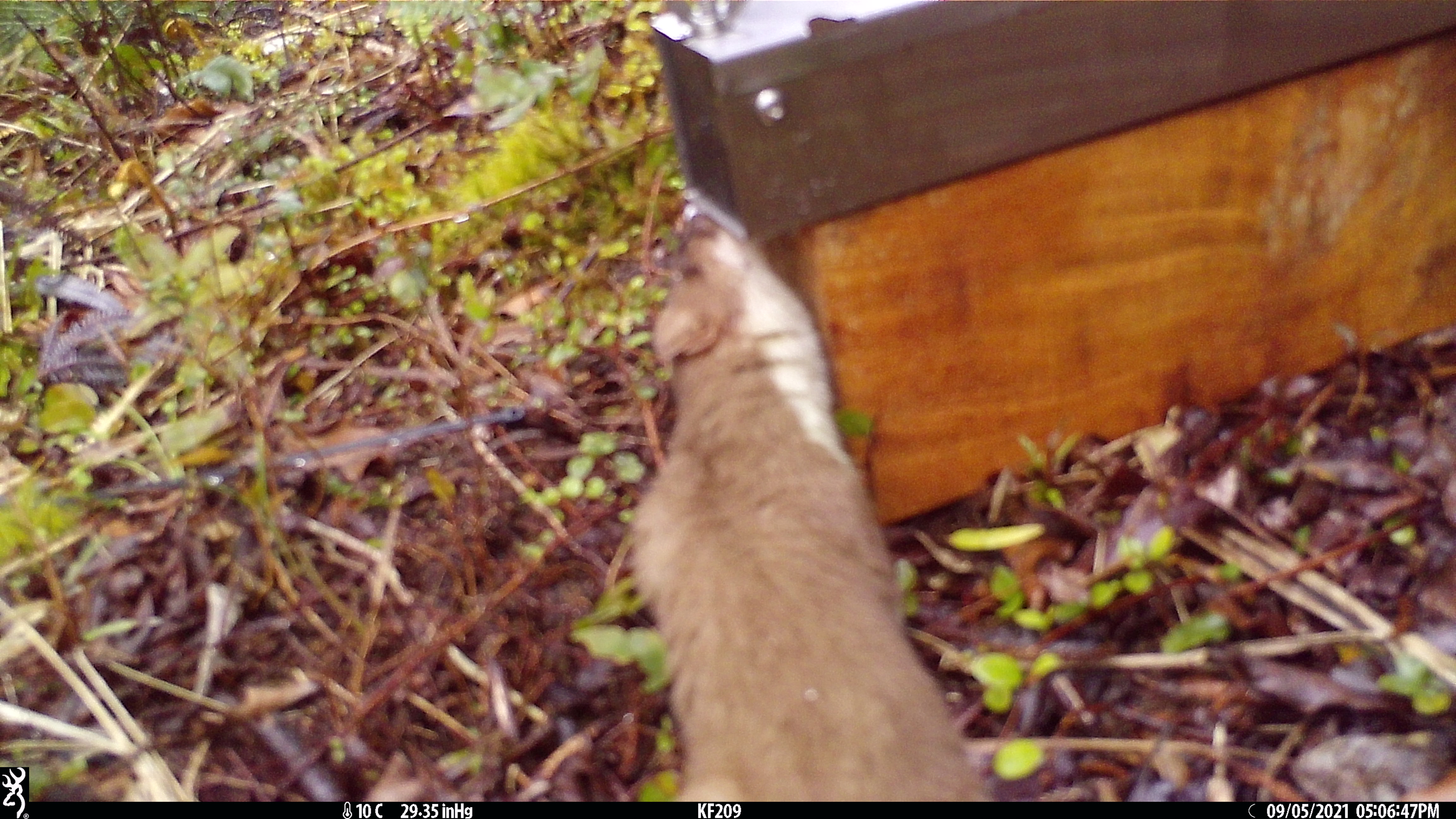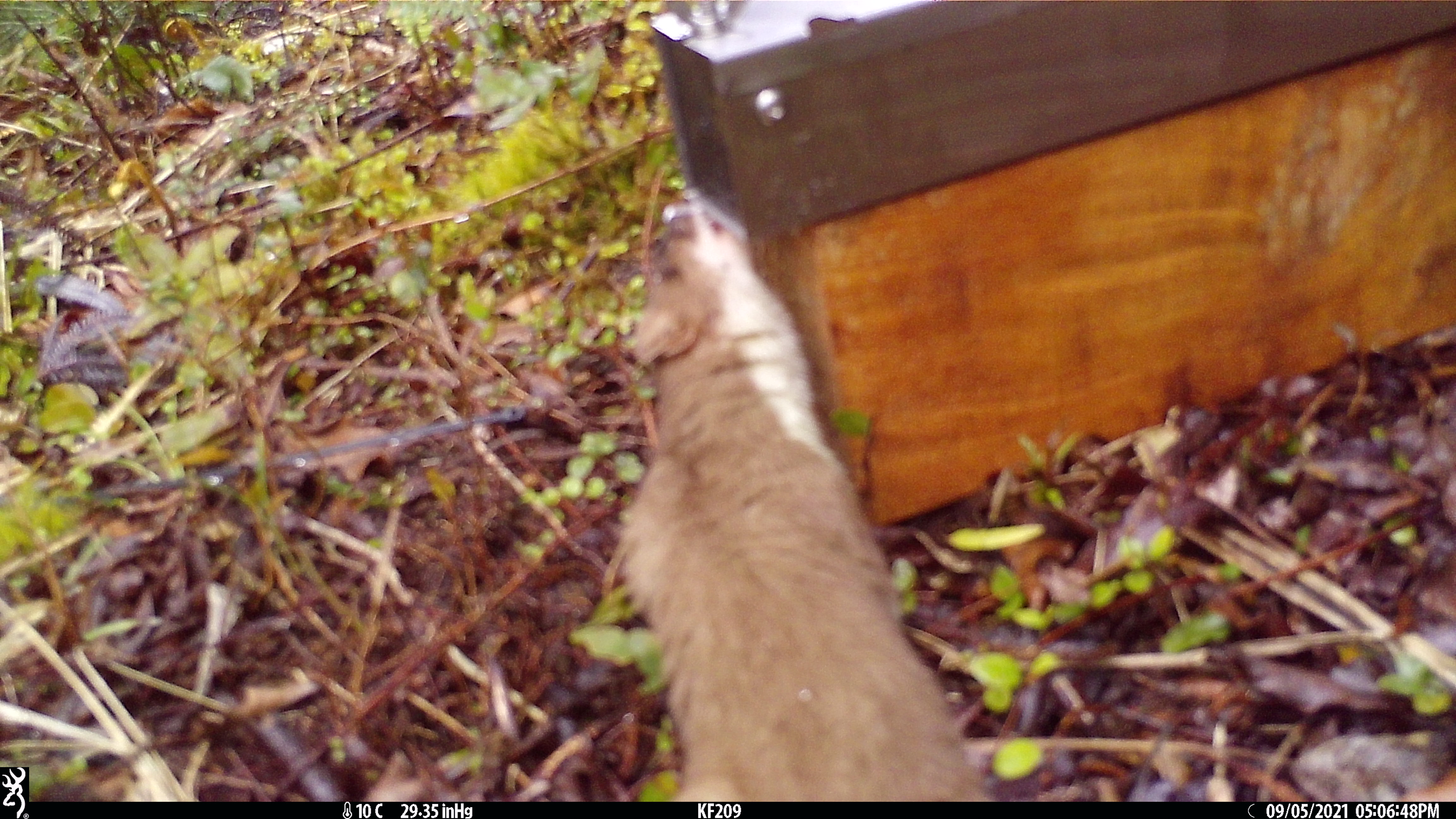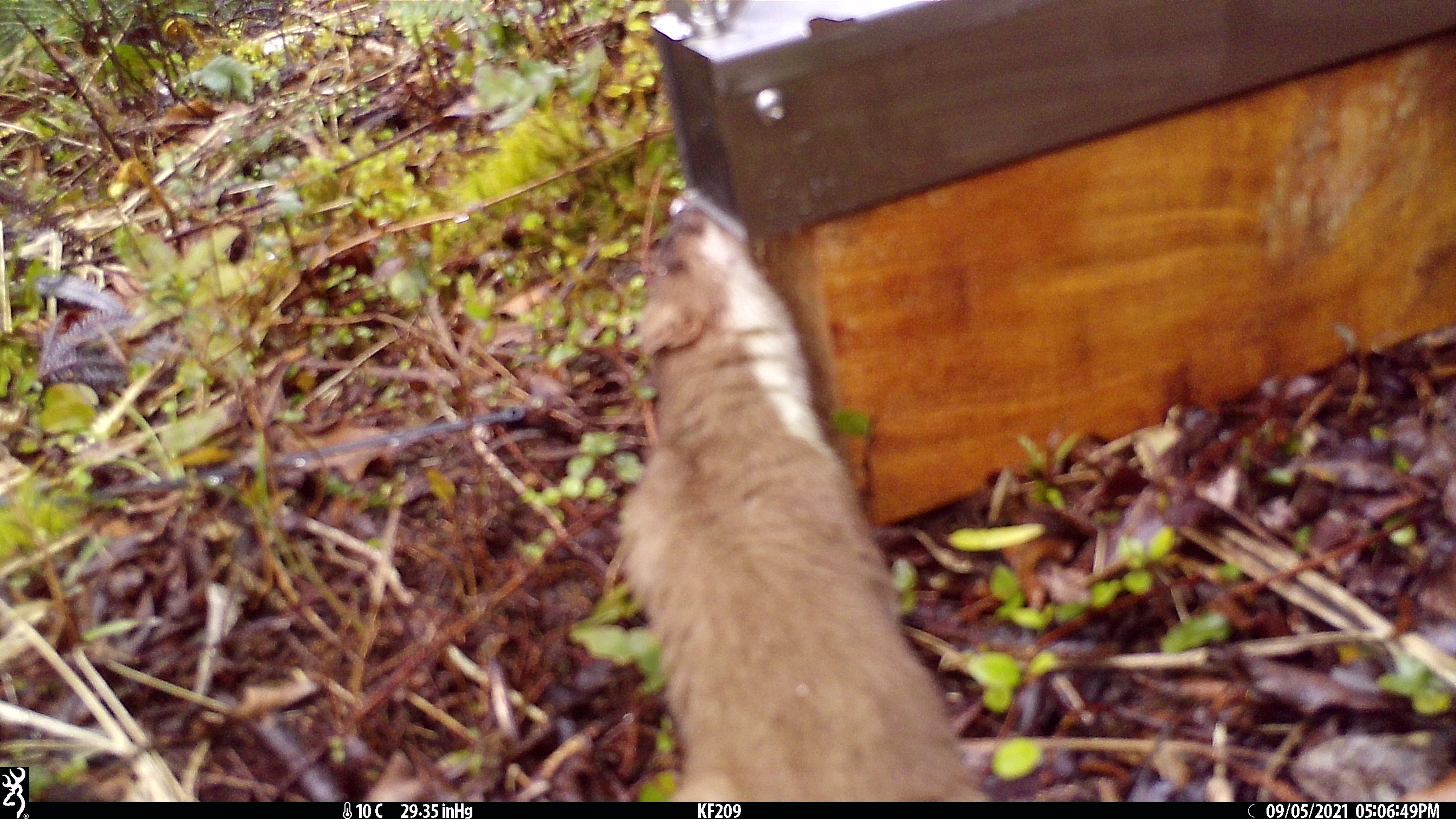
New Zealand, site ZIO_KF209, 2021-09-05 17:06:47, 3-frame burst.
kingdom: Animalia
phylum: Chordata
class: Mammalia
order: Carnivora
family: Mustelidae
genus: Mustela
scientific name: Mustela erminea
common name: stoat